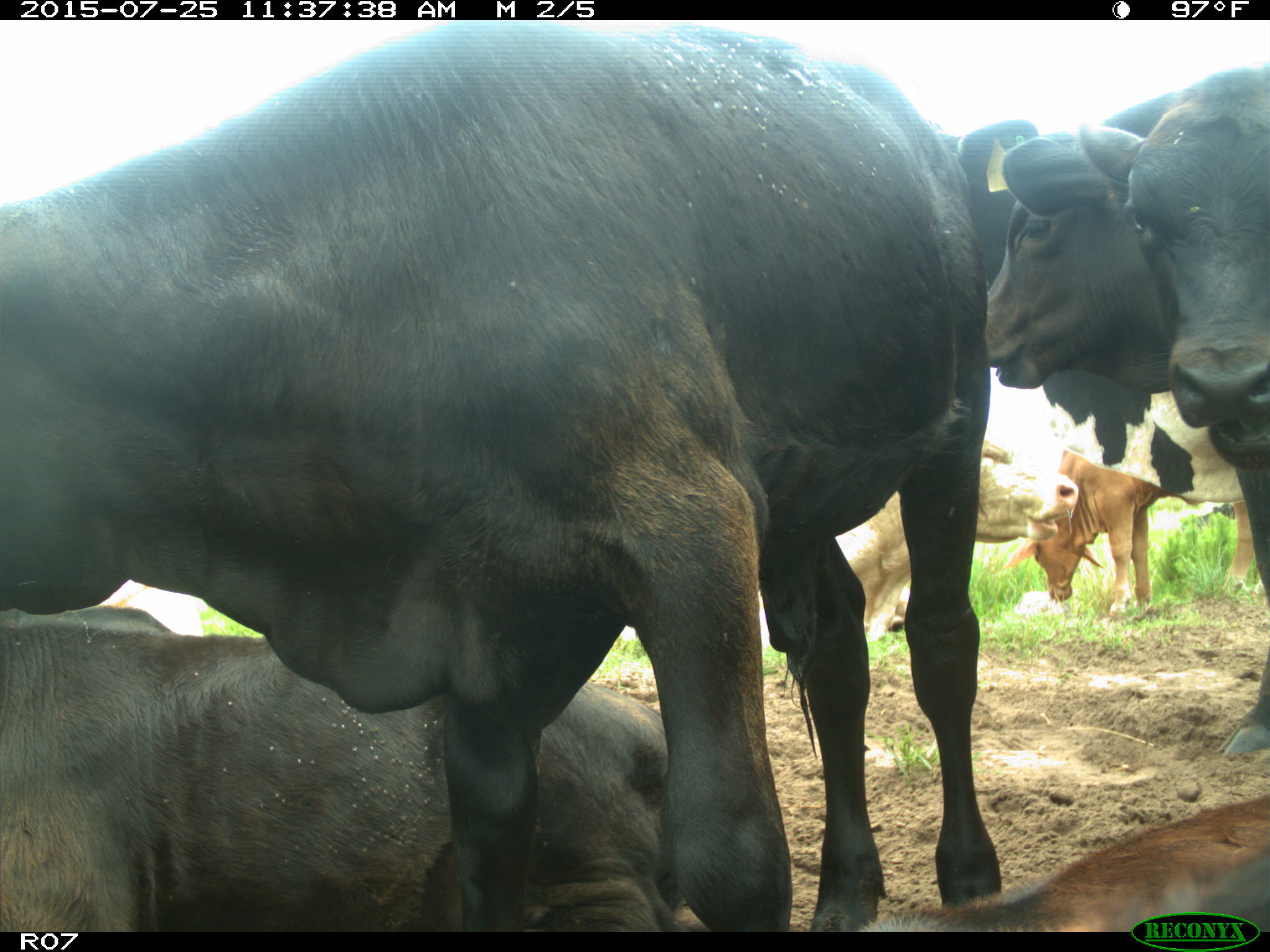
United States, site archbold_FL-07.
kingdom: Animalia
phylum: Chordata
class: Mammalia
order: Artiodactyla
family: Bovidae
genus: Bos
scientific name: Bos taurus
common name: domestic cow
Bos taurus (domestic cow).